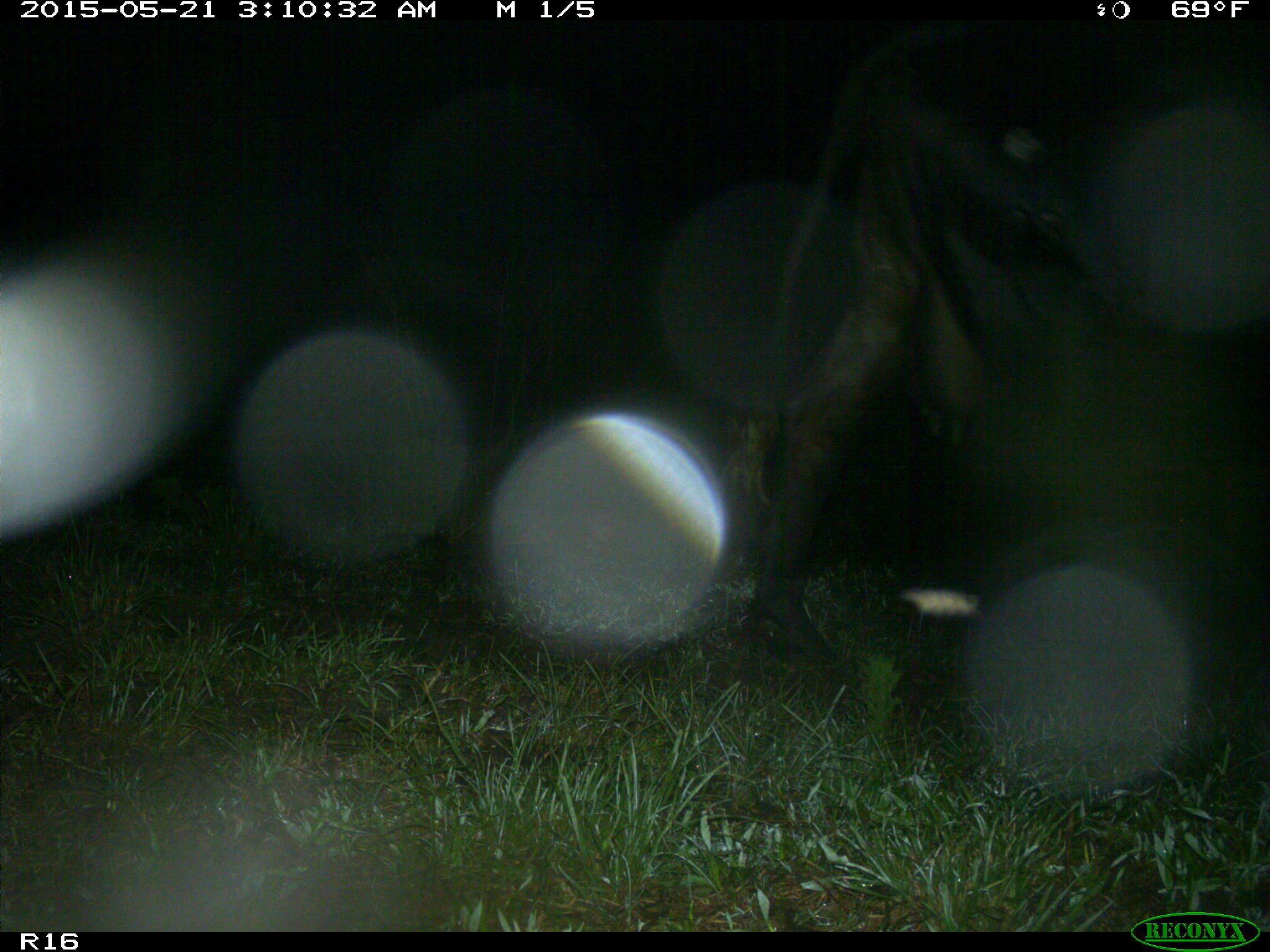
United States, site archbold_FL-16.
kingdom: Animalia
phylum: Chordata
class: Mammalia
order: Artiodactyla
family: Bovidae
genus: Bos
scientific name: Bos taurus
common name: domestic cow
Bos taurus (domestic cow).